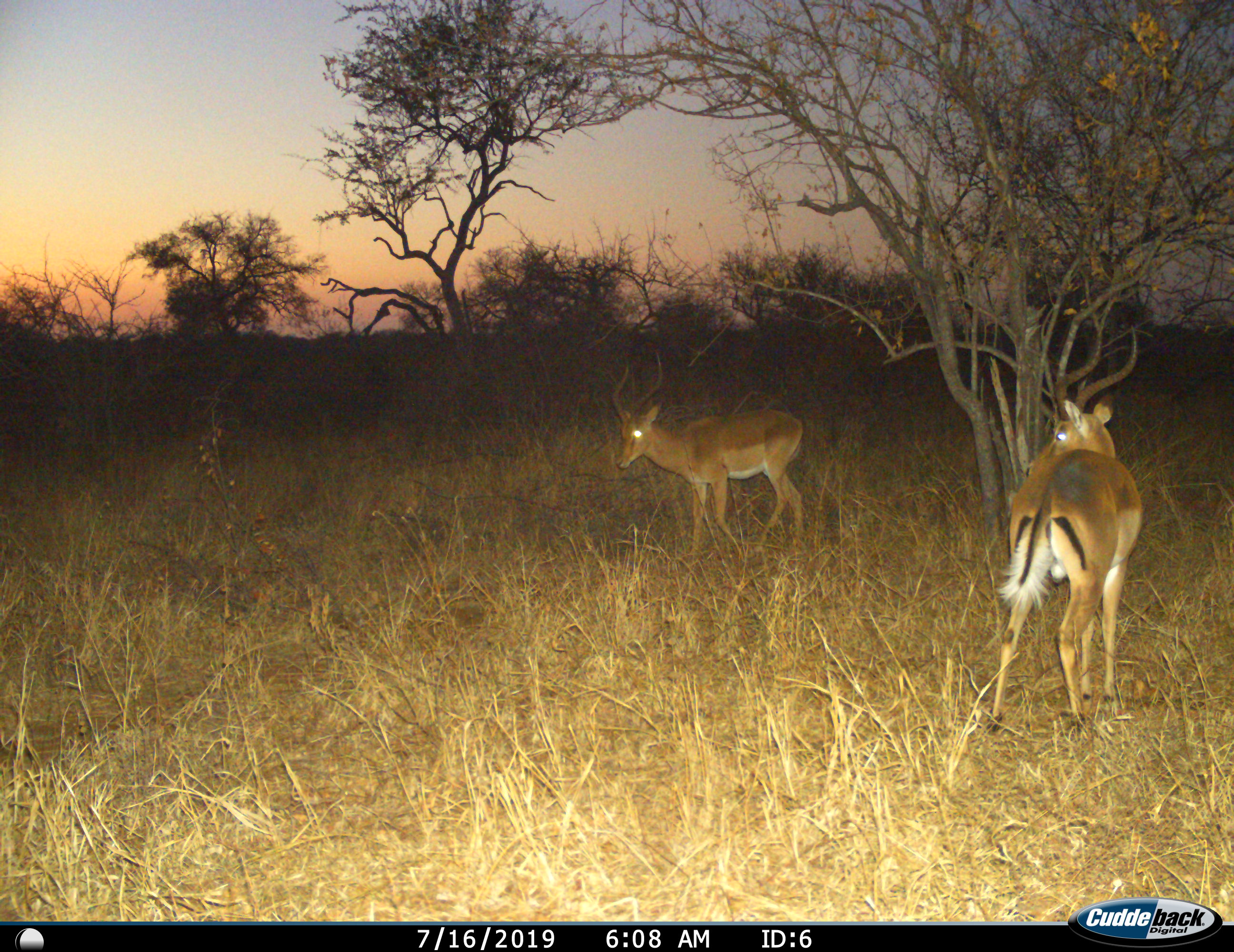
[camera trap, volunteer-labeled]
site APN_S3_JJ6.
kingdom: Animalia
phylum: Chordata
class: Mammalia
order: Artiodactyla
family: Bovidae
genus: Aepyceros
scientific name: Aepyceros melampus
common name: impala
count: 2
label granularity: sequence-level